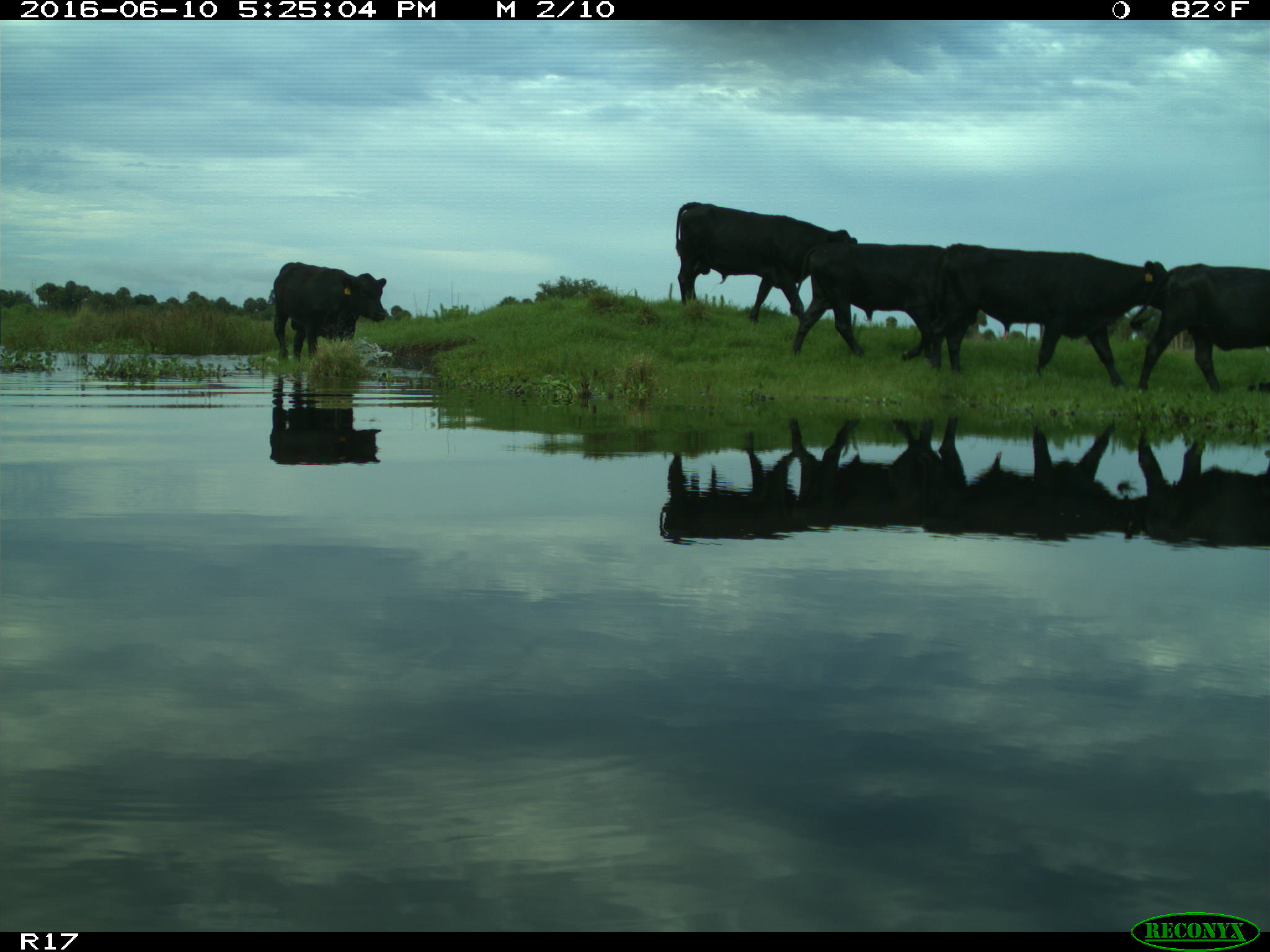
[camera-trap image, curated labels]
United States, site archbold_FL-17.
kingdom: Animalia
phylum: Chordata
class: Mammalia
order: Artiodactyla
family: Bovidae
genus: Bos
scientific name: Bos taurus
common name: domestic cow